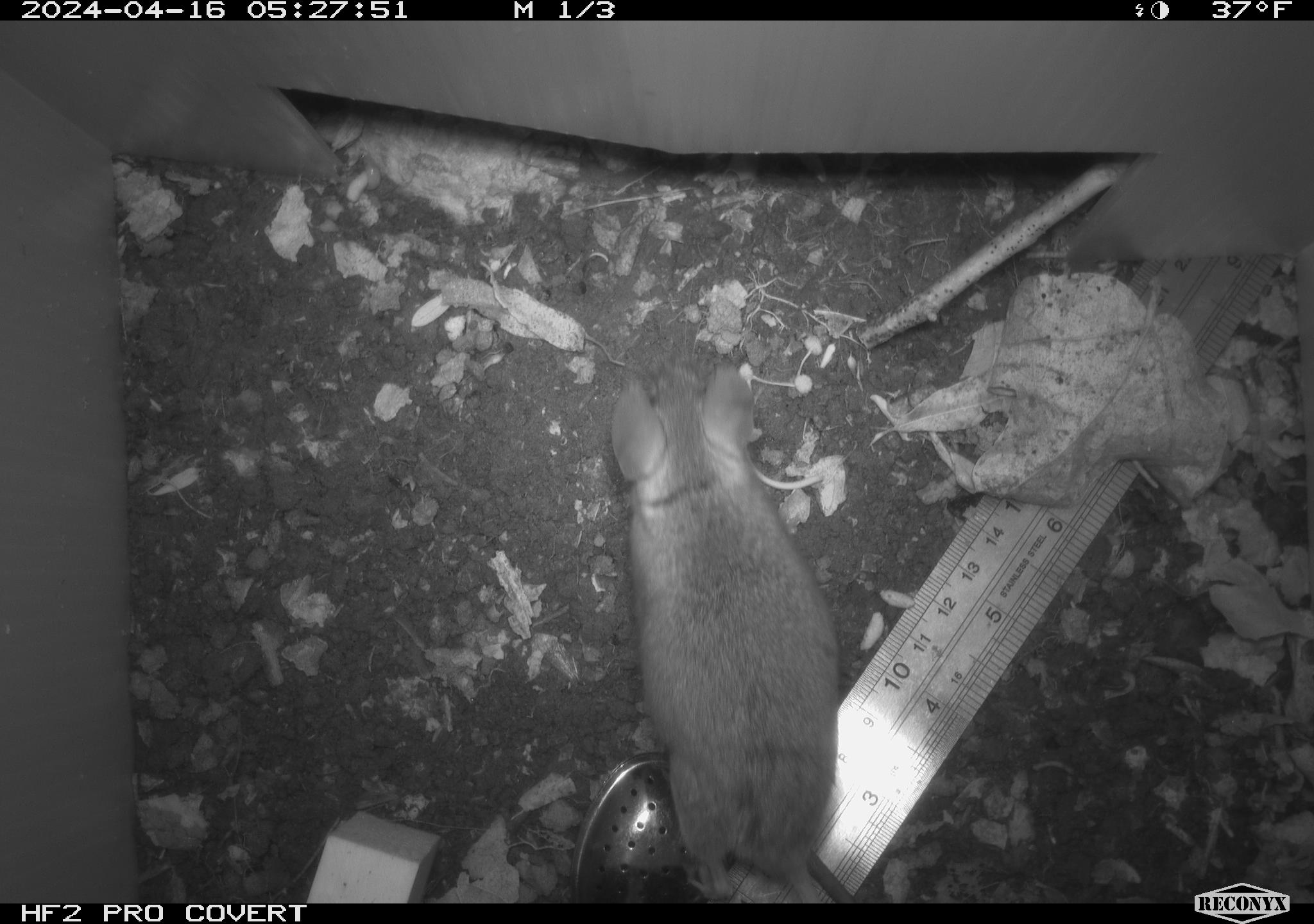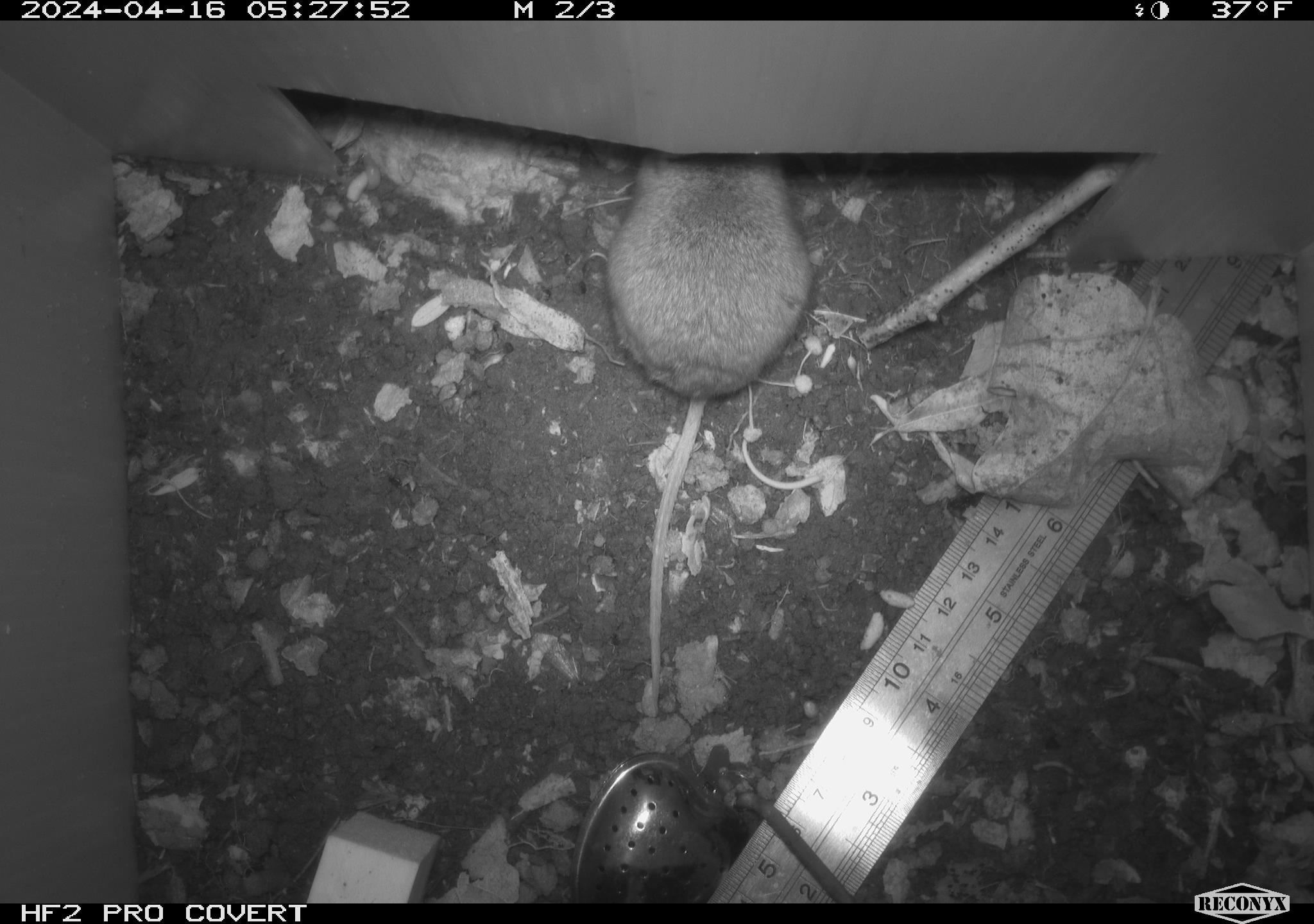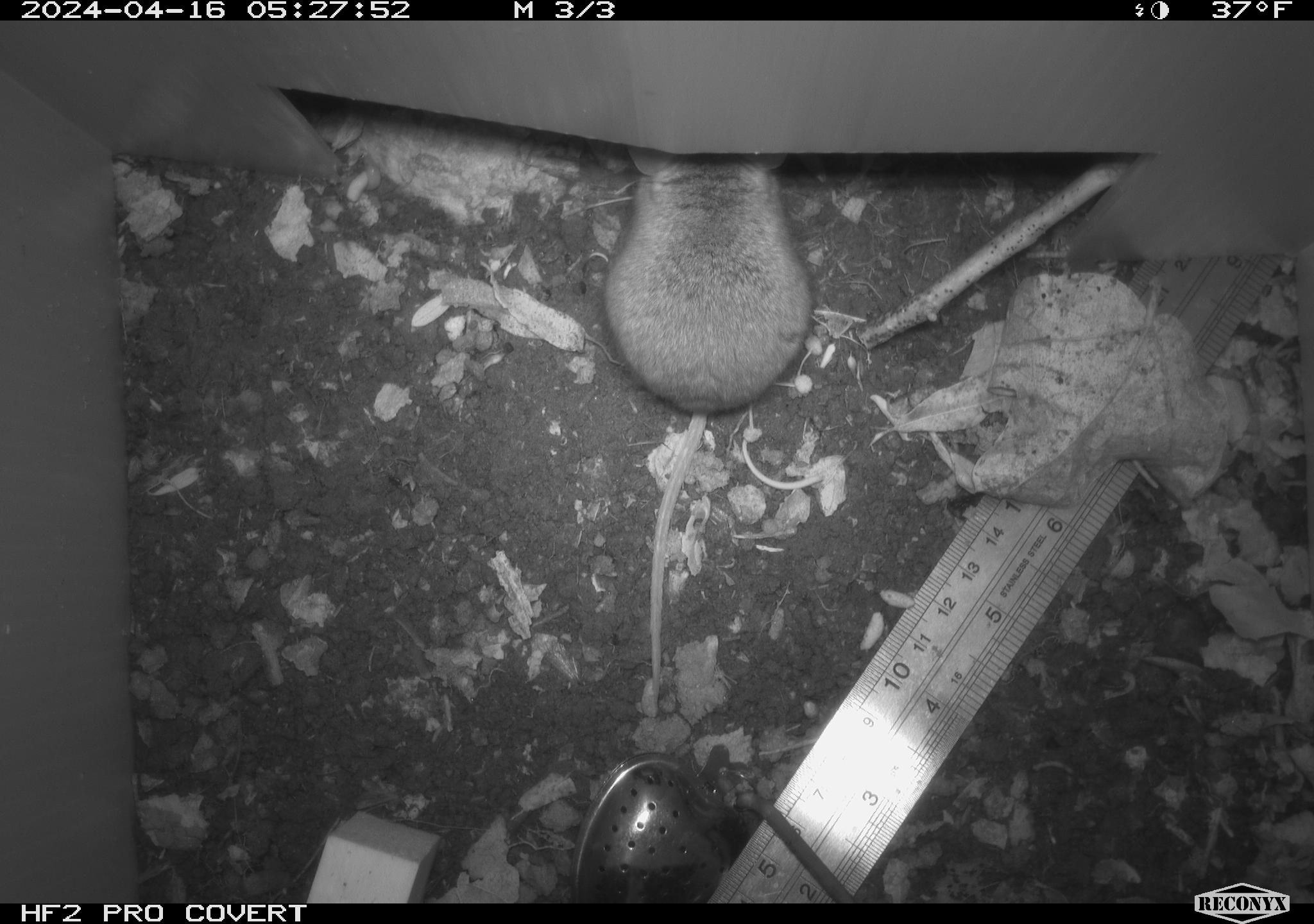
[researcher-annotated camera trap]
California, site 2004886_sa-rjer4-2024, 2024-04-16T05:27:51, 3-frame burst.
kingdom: Animalia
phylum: Chordata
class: Mammalia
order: Rodentia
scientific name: Rodentia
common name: mouse species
Mouse species (Rodentia).